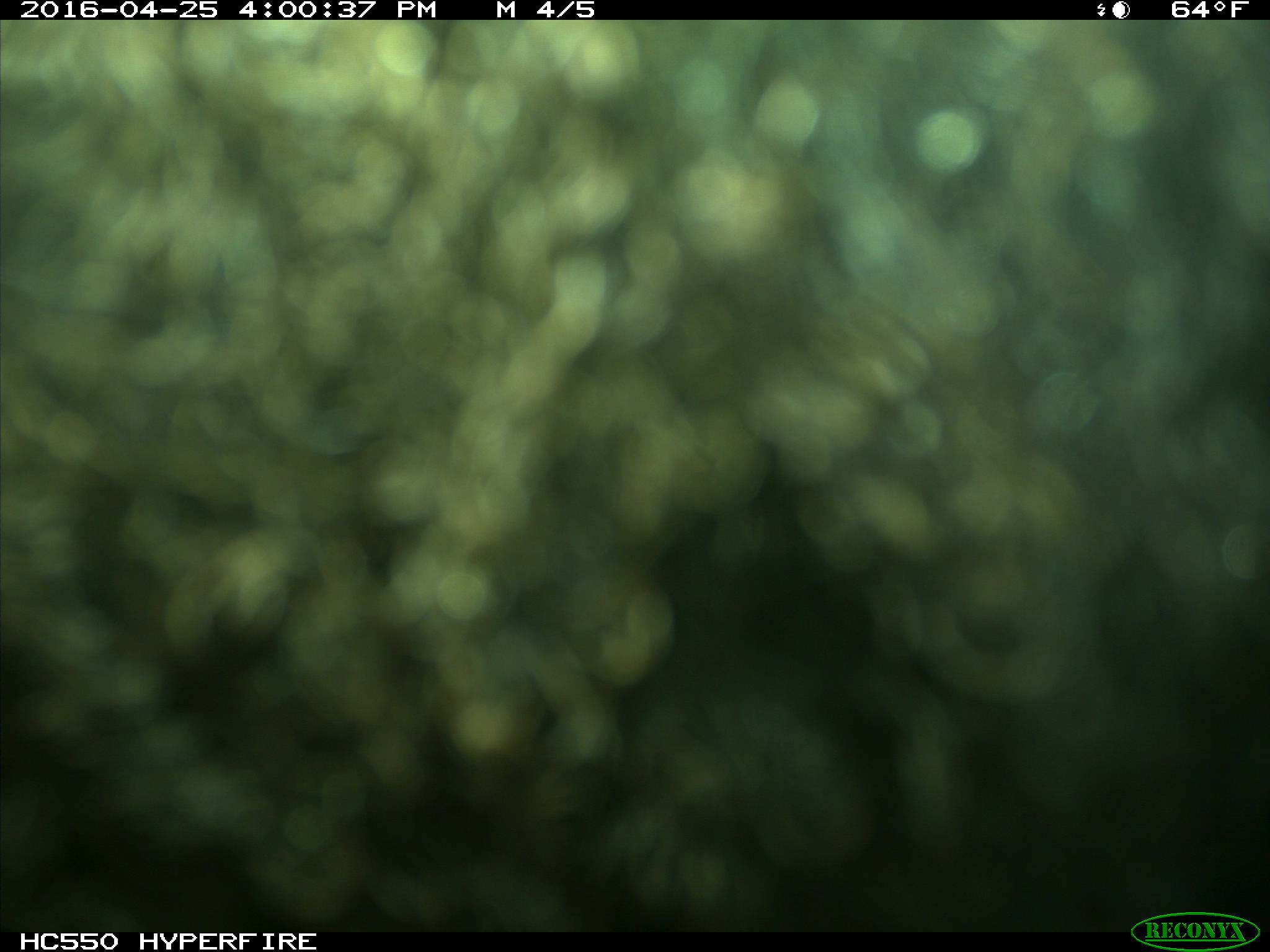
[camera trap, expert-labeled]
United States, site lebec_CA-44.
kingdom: Animalia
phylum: Chordata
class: Mammalia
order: Artiodactyla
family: Bovidae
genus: Bos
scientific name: Bos taurus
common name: domestic cow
Bos taurus (domestic cow).